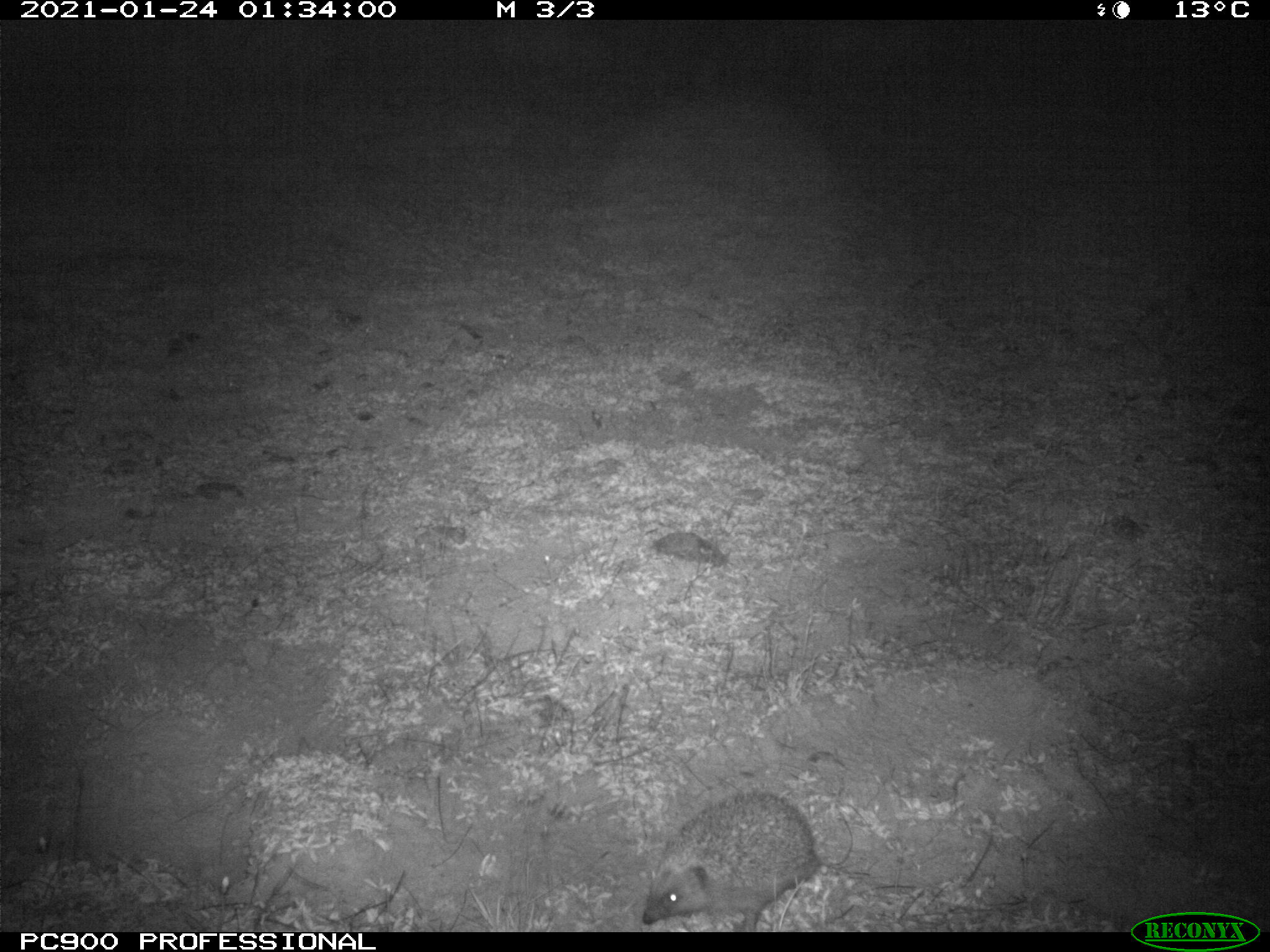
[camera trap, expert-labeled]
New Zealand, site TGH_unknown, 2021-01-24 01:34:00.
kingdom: Animalia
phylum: Chordata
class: Mammalia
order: Eulipotyphla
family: Erinaceidae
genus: Erinaceus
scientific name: Erinaceus europaeus europaeus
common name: european hedgehog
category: hedgehog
Hedgehog (european hedgehog) (Erinaceus europaeus europaeus).